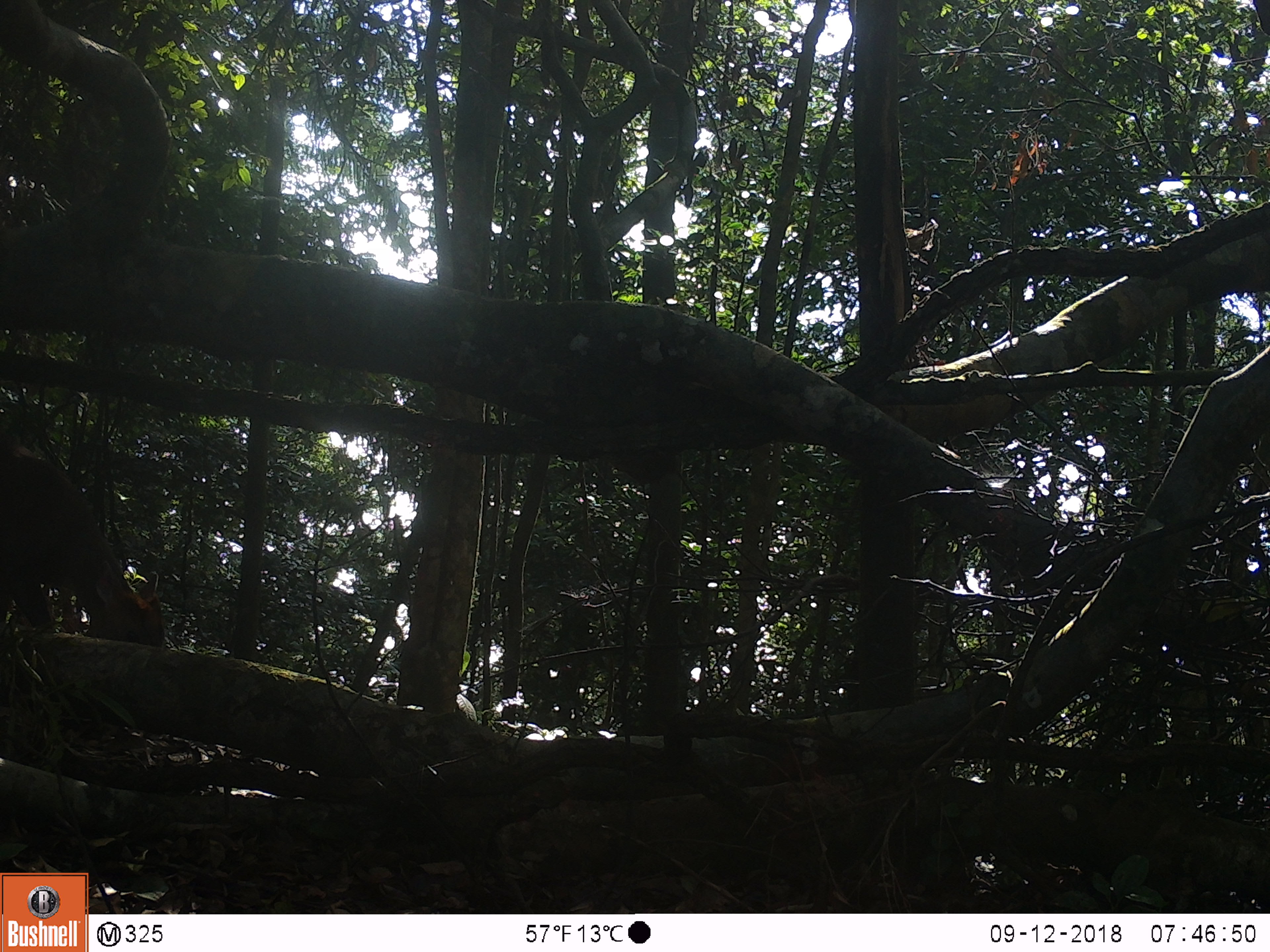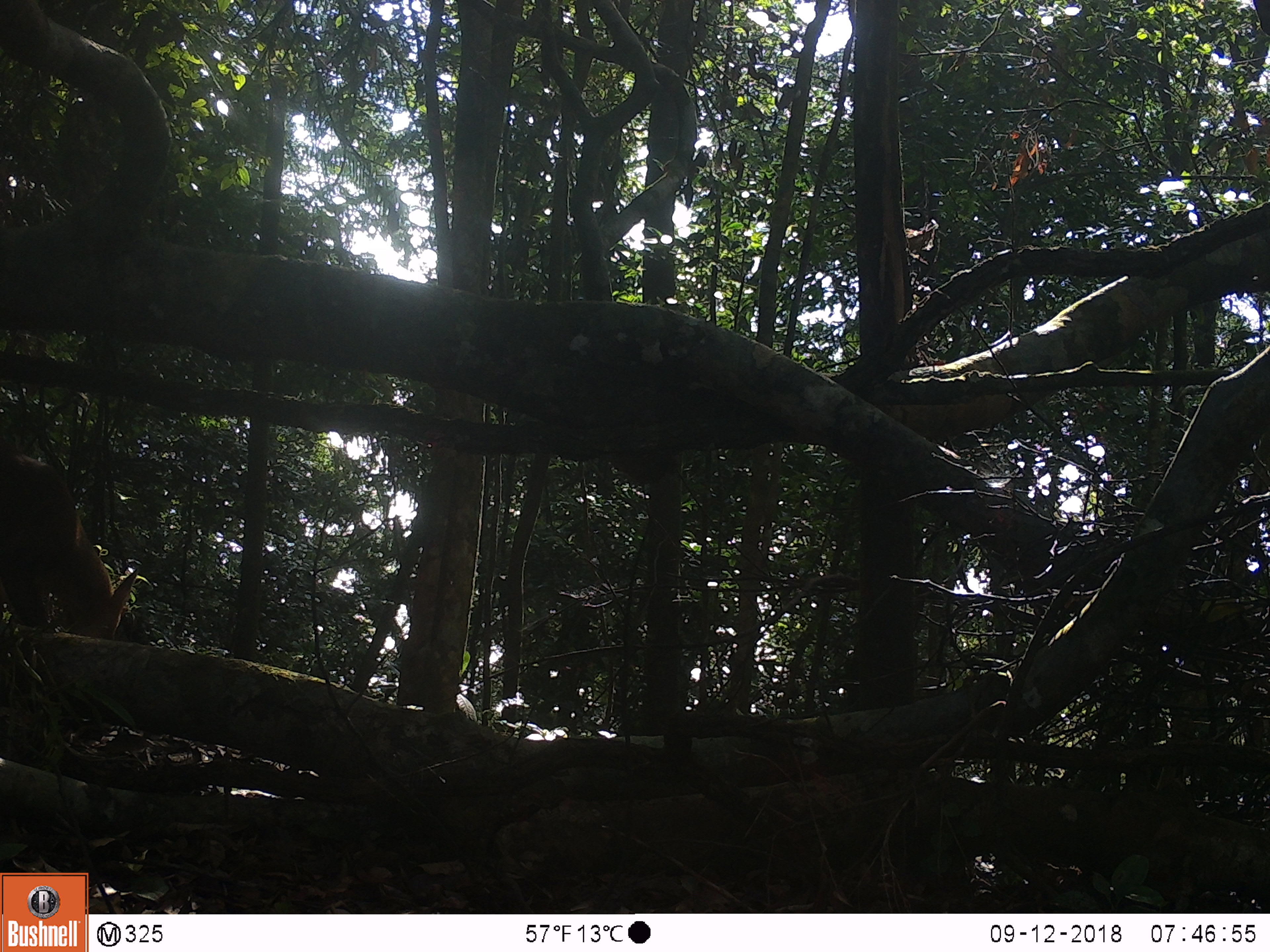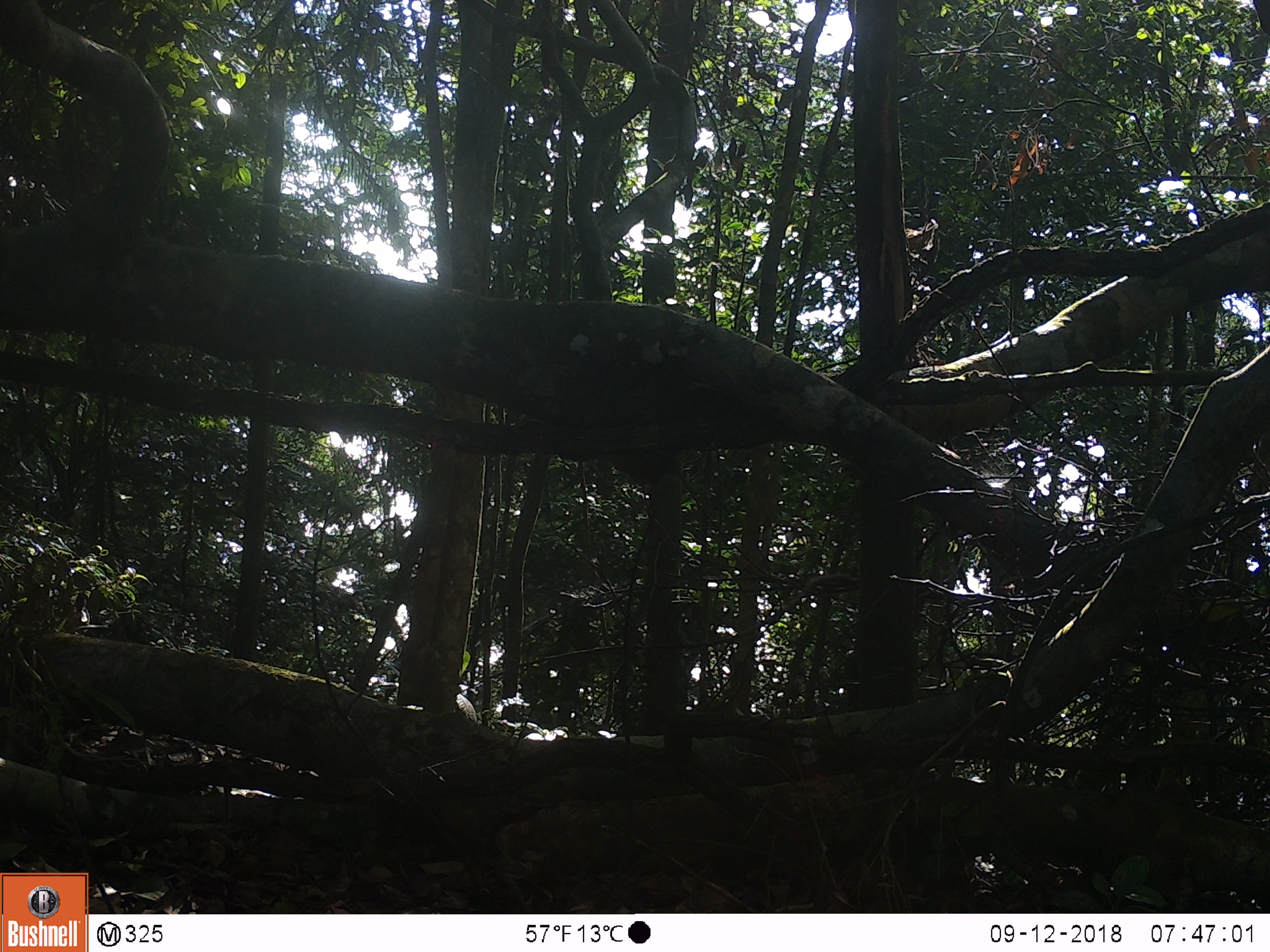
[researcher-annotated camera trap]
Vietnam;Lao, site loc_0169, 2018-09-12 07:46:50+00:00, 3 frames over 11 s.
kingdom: Animalia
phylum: Chordata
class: Mammalia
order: Artiodactyla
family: Cervidae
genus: Muntiacus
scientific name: Muntiacus rooseveltorum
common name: roosevelt's muntjac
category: roosevelts muntjac group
Roosevelts muntjac group (roosevelt's muntjac) (Muntiacus rooseveltorum). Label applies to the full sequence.